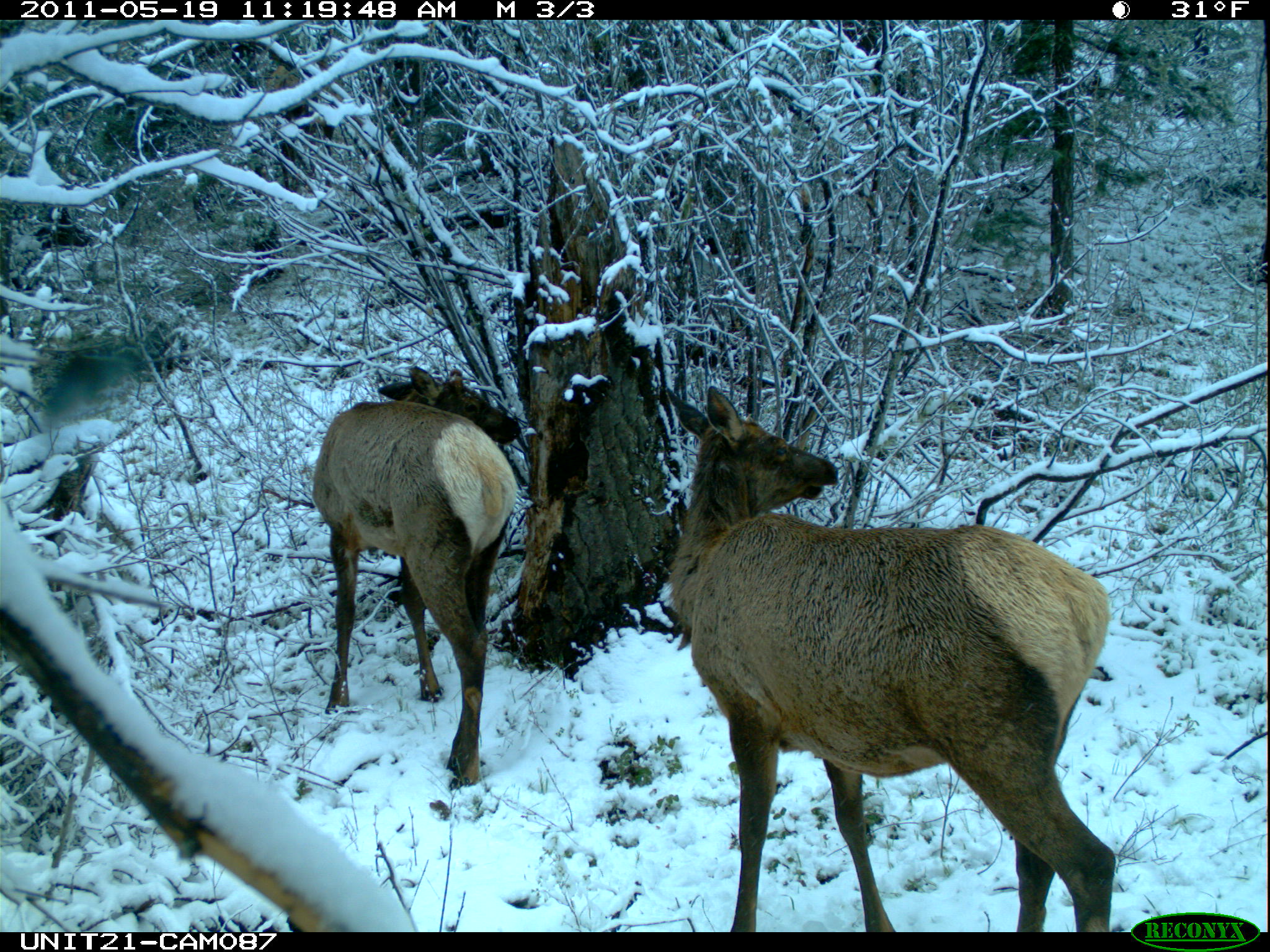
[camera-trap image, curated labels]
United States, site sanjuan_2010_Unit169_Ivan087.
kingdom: Animalia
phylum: Chordata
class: Mammalia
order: Artiodactyla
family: Cervidae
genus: Cervus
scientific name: Cervus elaphus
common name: red deer